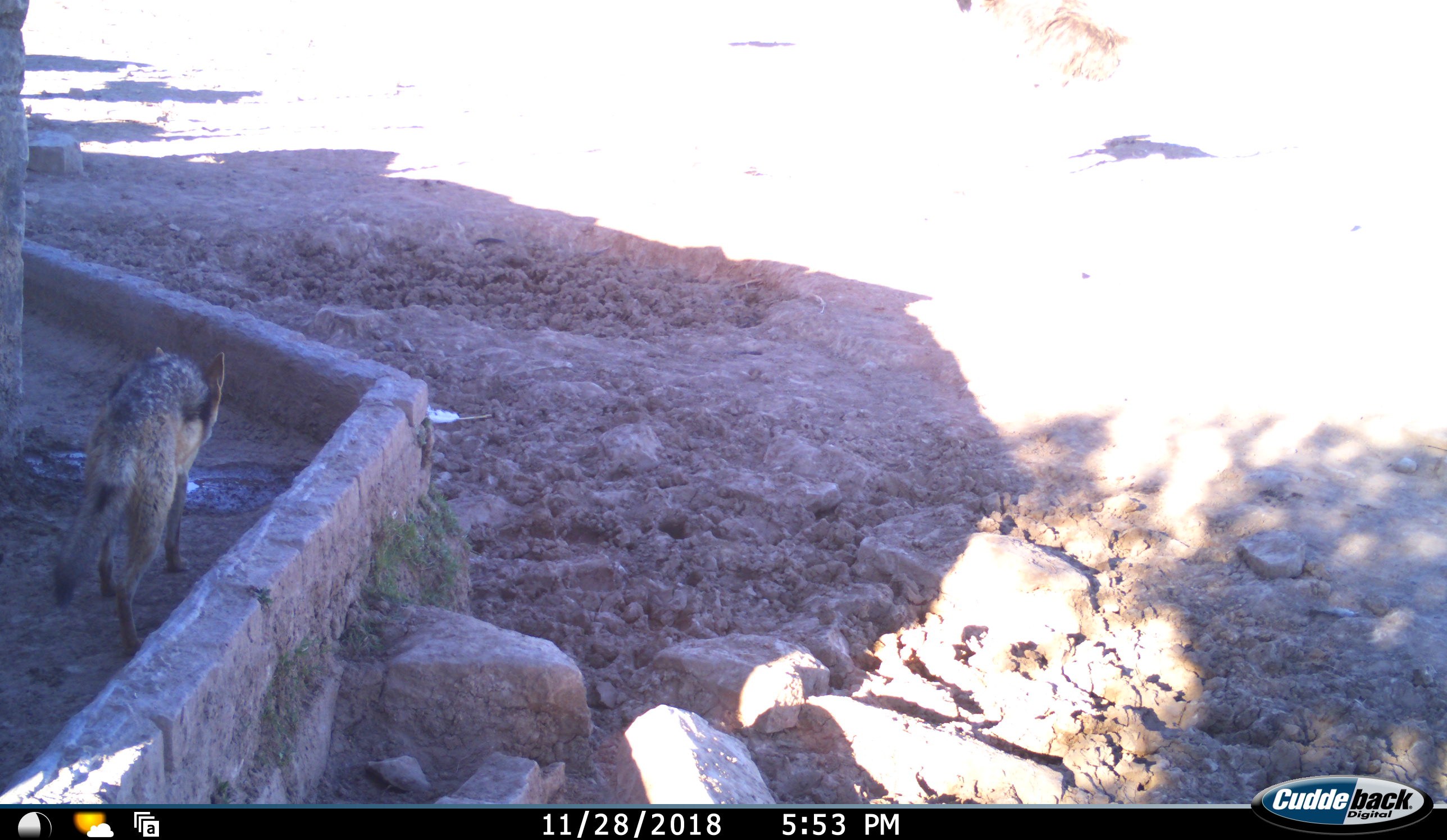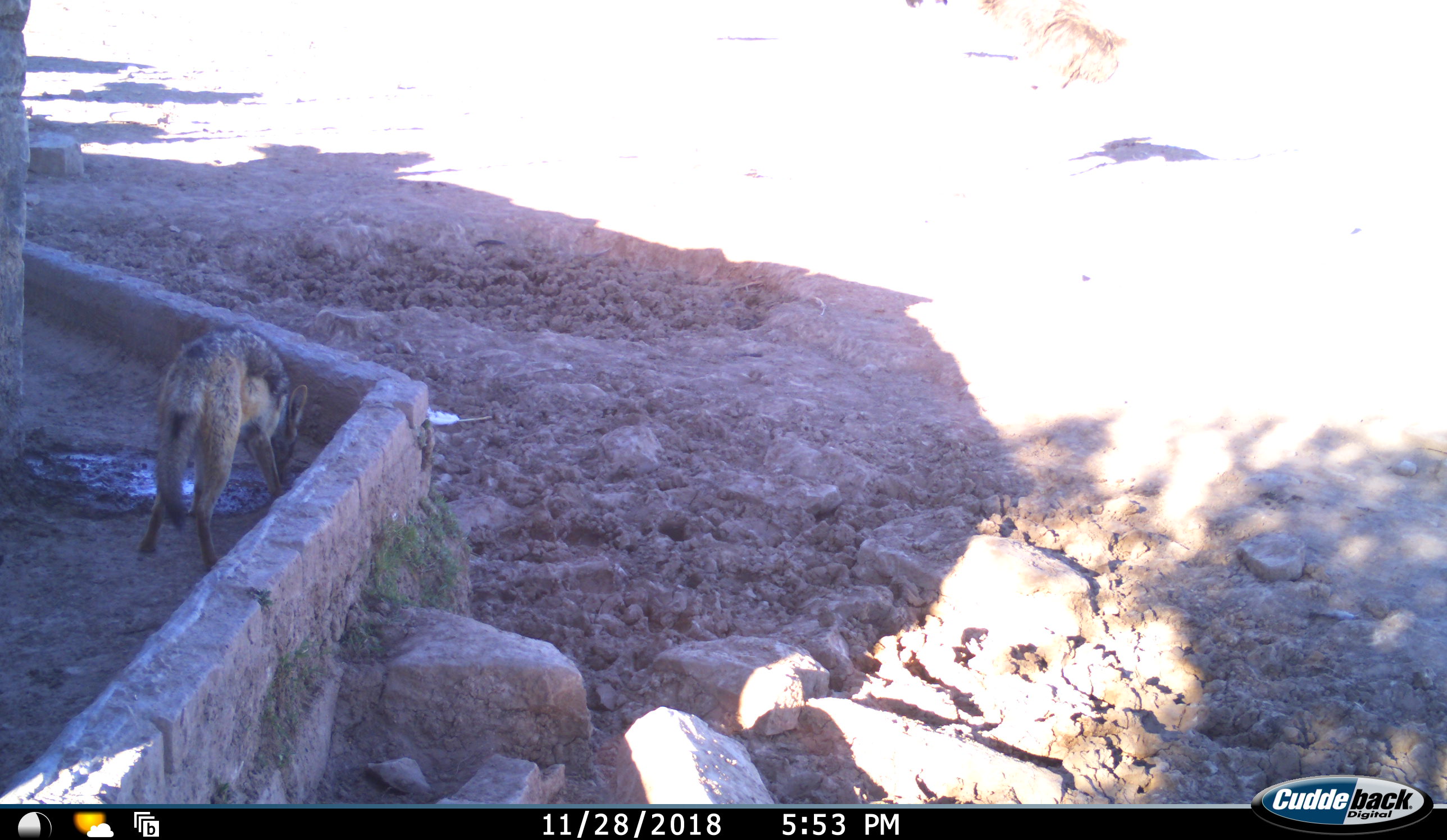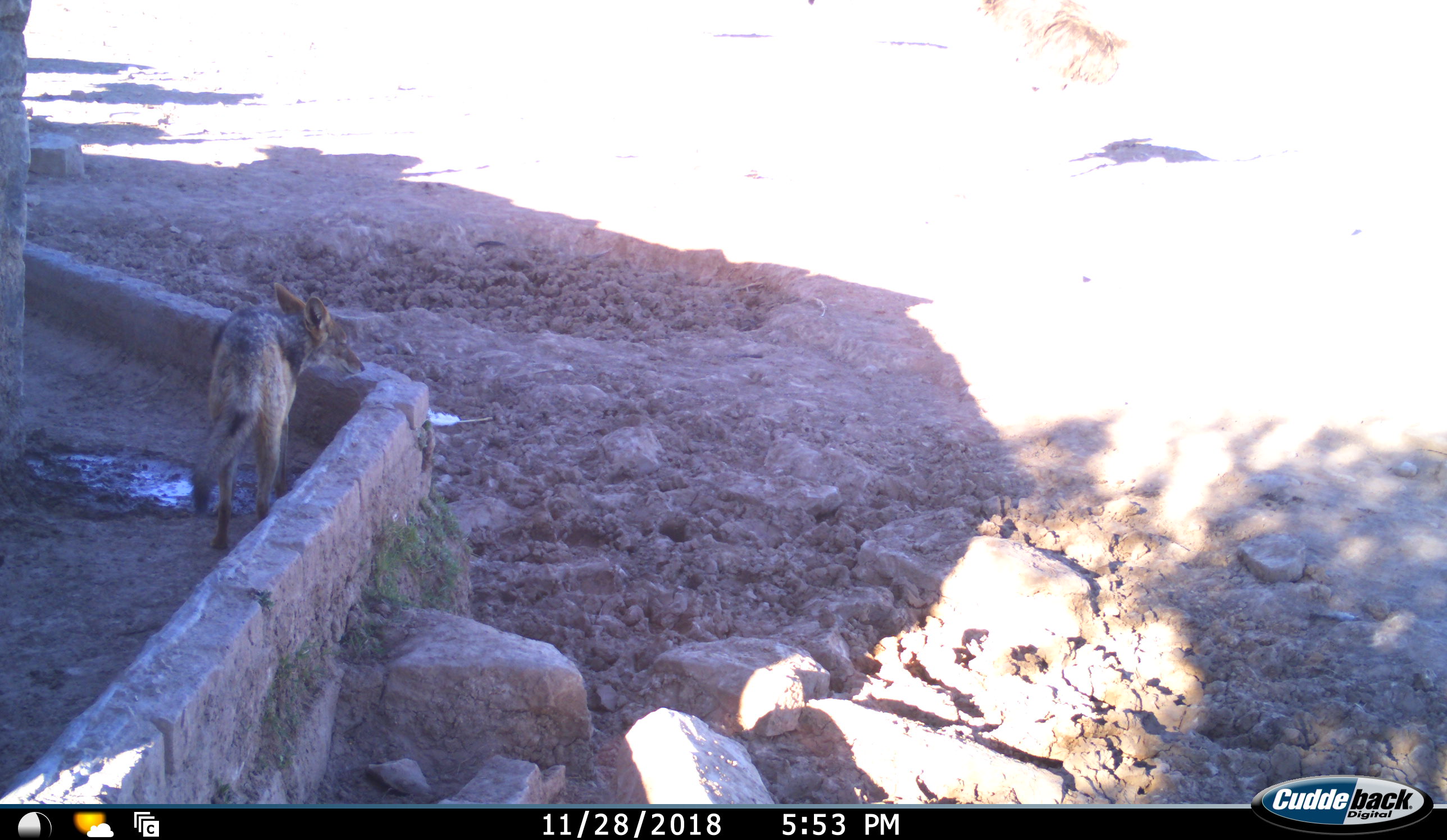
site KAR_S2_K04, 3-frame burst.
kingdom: Animalia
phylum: Chordata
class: Mammalia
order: Carnivora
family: Canidae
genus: Lupulella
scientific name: Lupulella mesomelas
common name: black-backed jackal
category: jackalblackbacked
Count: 1.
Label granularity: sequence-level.